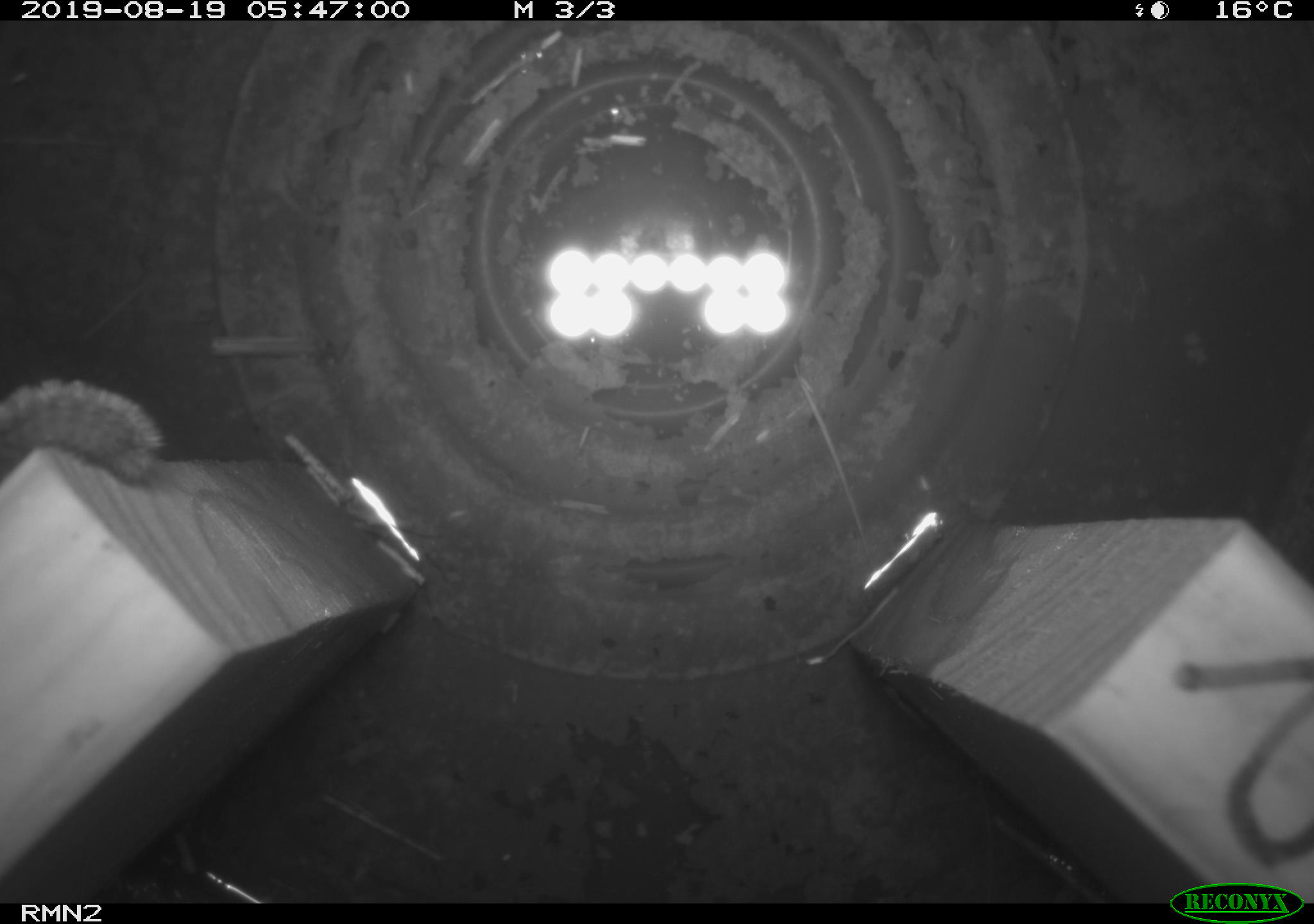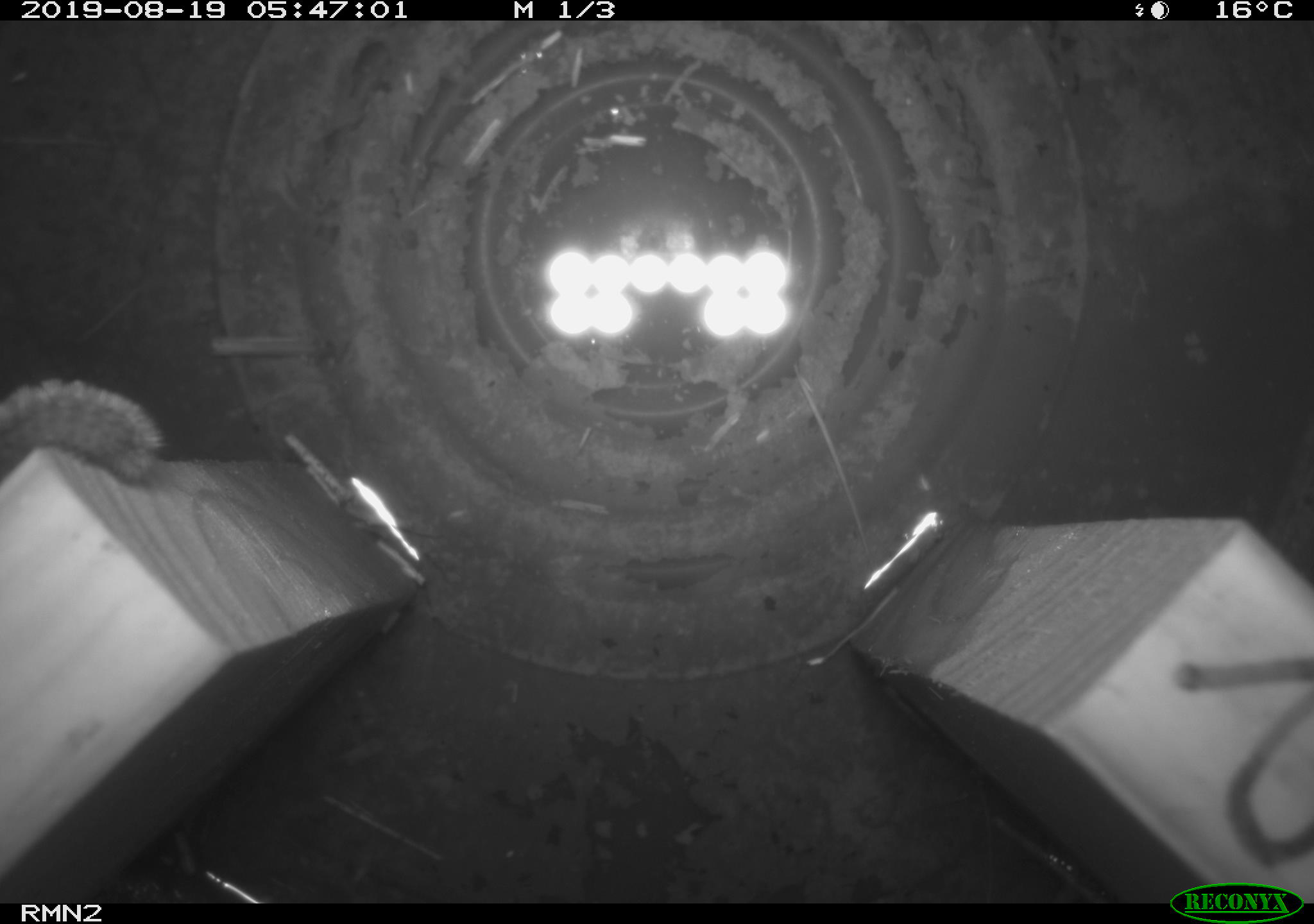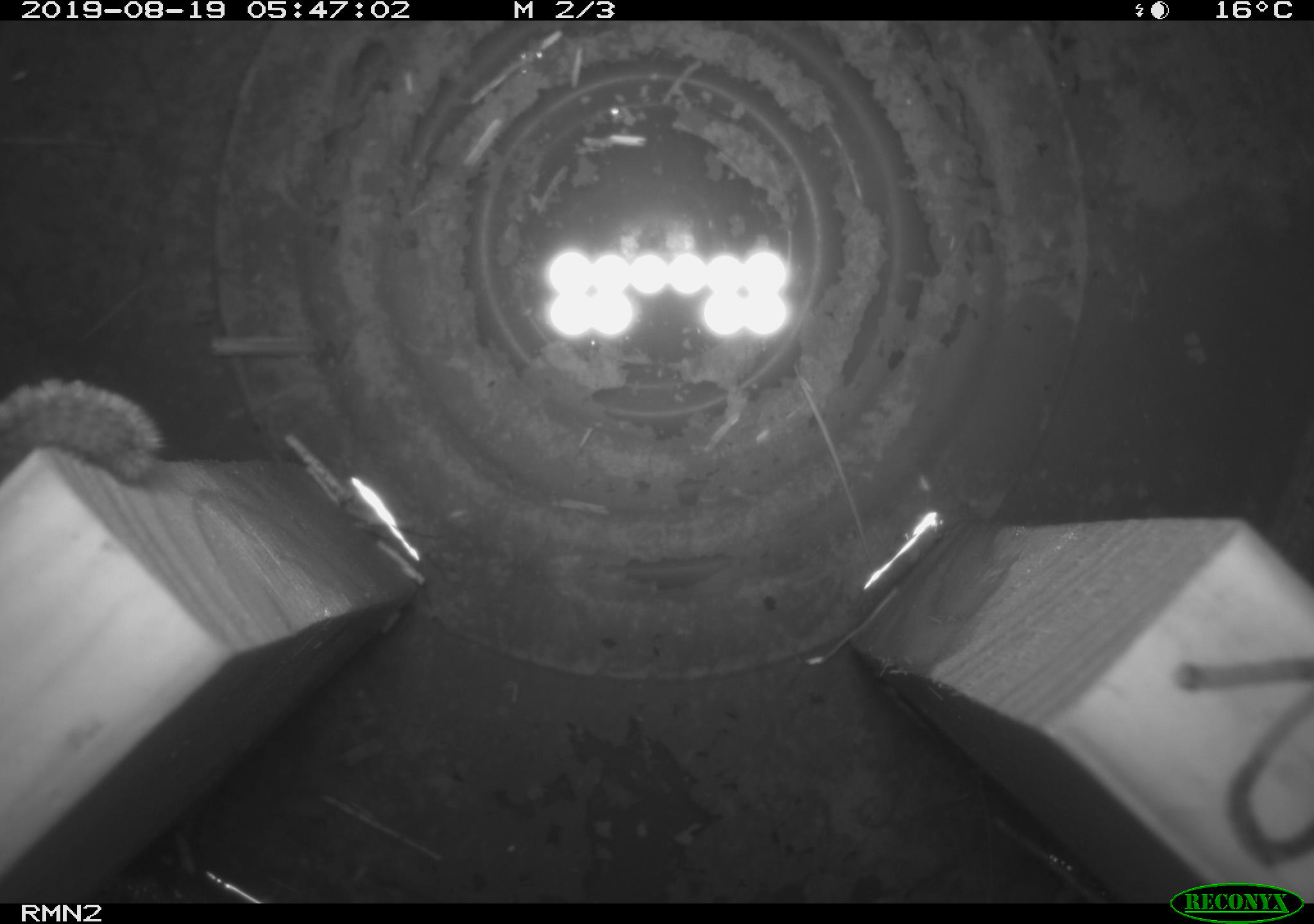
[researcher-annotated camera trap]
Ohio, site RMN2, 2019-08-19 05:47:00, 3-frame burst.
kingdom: Animalia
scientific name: Animalia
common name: animal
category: invertebrate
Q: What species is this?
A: Invertebrate (animal) (Animalia).